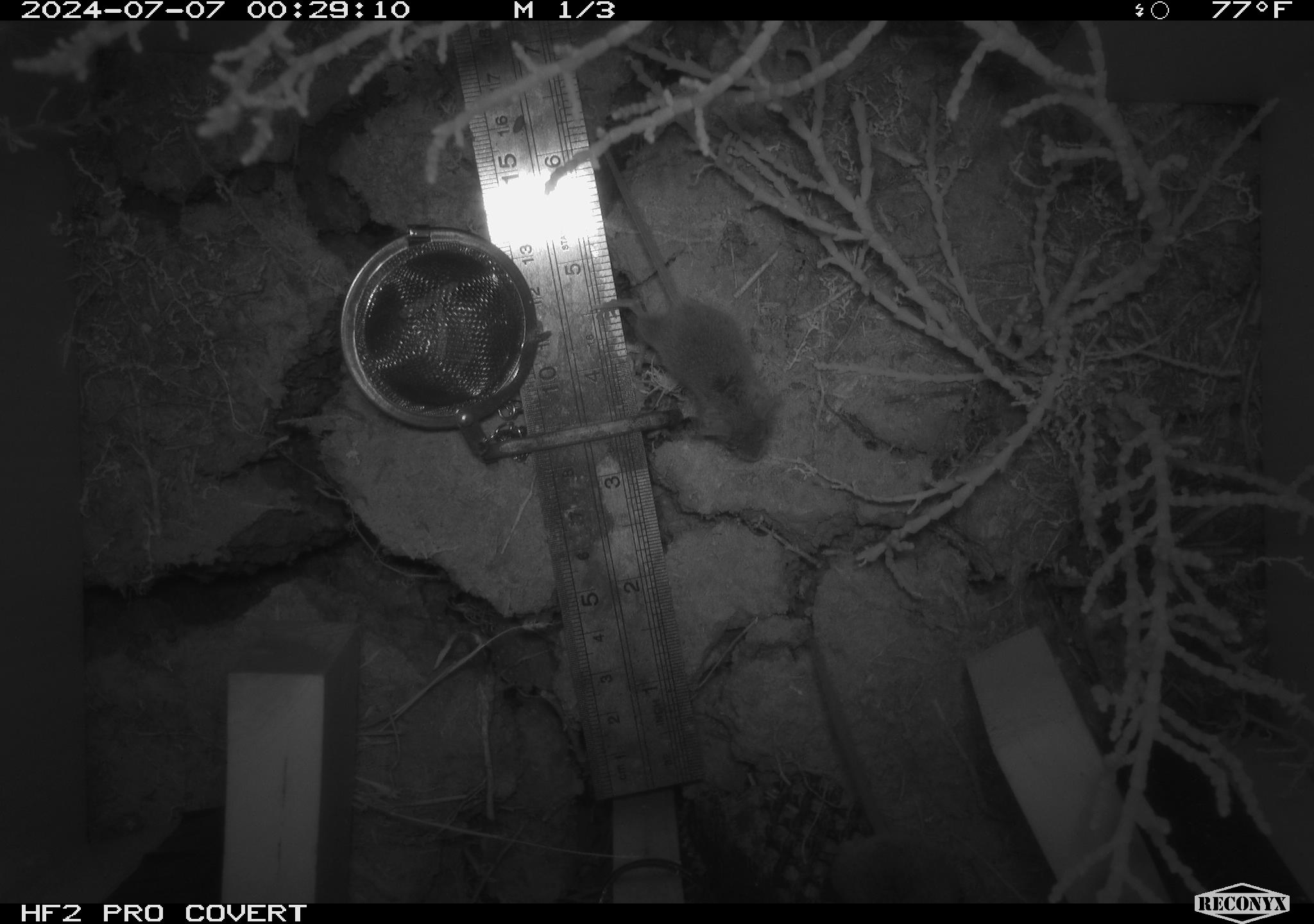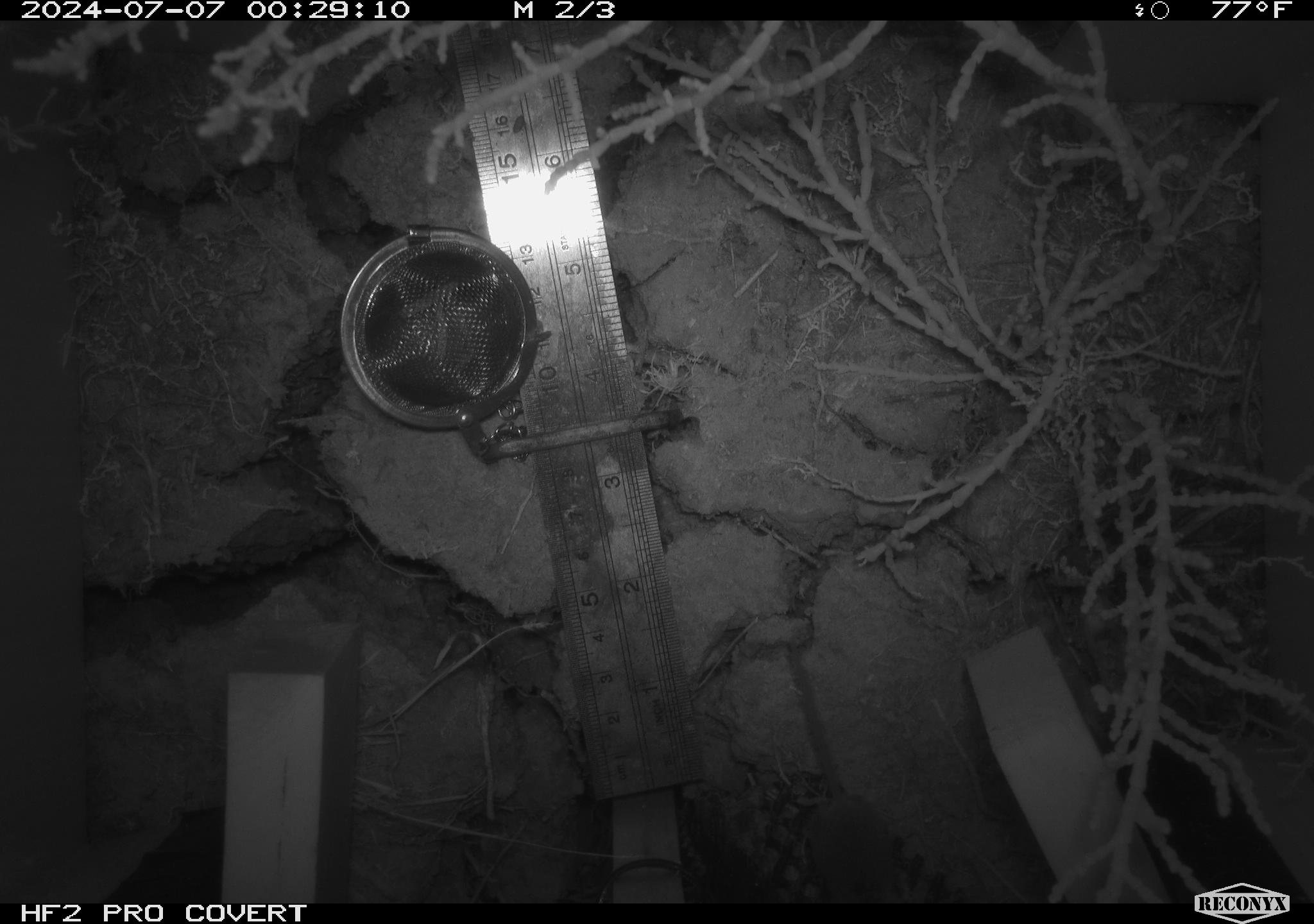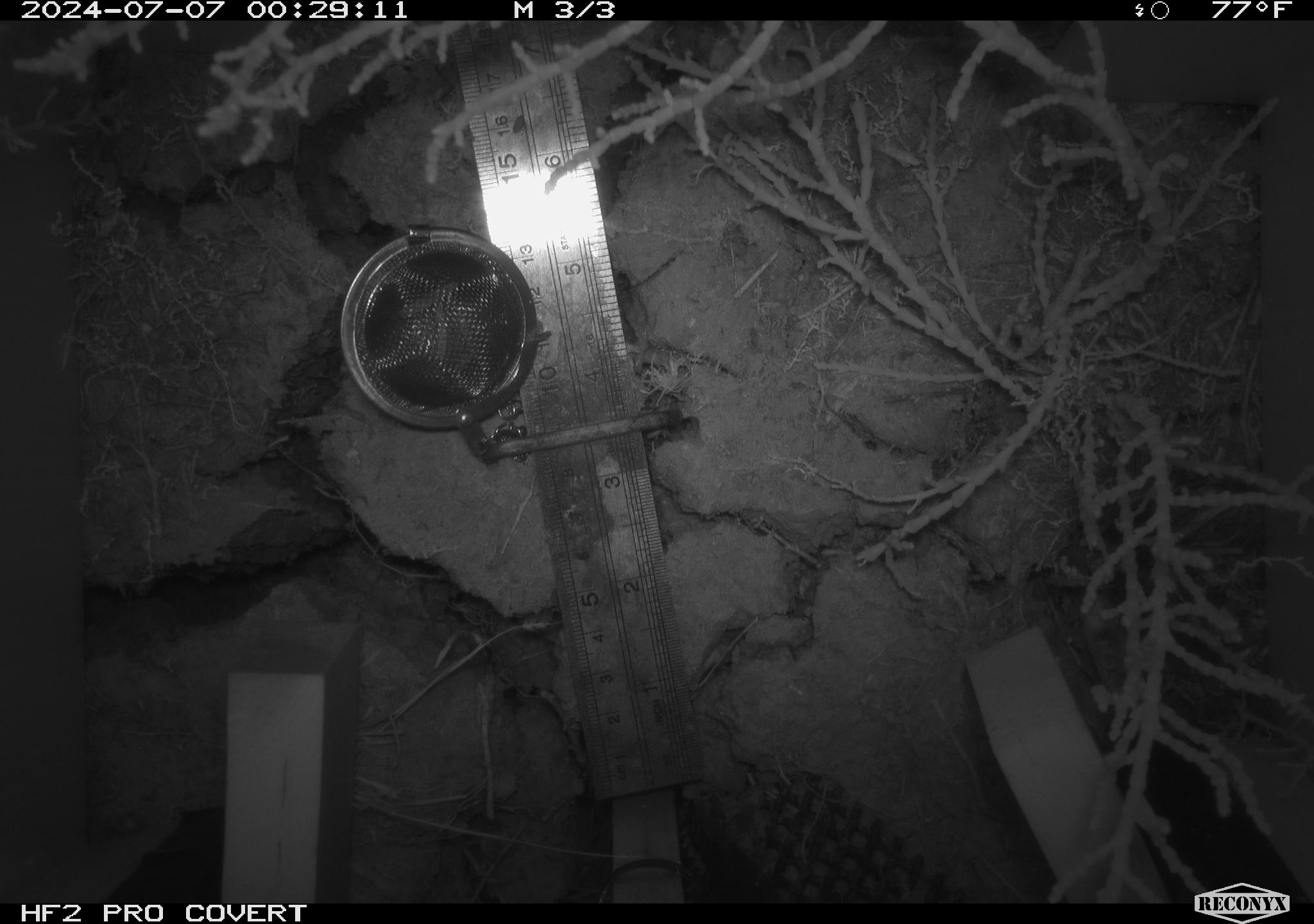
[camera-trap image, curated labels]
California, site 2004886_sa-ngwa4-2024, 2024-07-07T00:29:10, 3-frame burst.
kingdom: Animalia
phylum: Chordata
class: Mammalia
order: Eulipotyphla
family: Soricidae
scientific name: Soricidae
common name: shrews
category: soricidae family